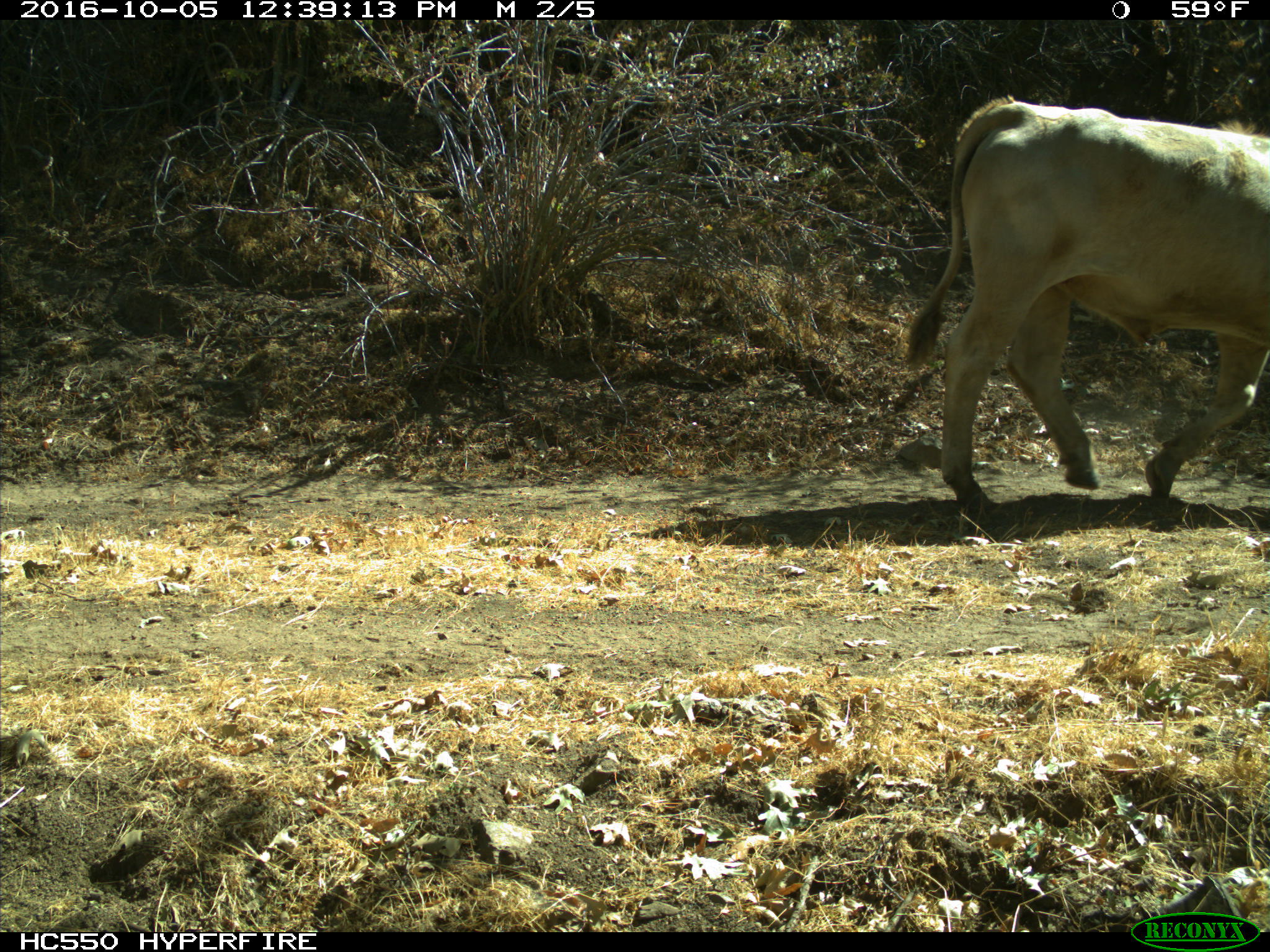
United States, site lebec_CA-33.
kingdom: Animalia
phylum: Chordata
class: Mammalia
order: Artiodactyla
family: Bovidae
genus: Bos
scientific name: Bos taurus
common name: domestic cow